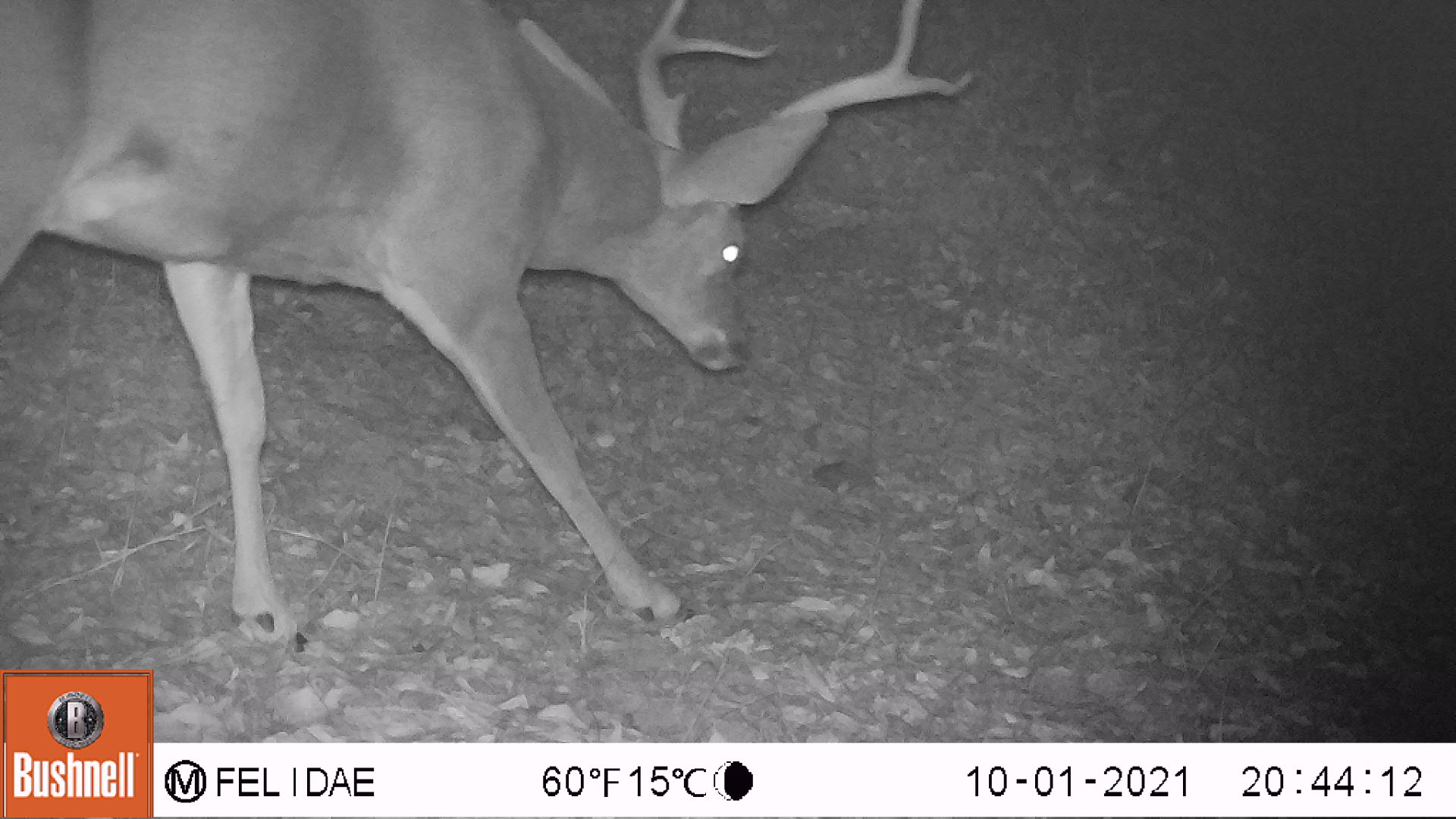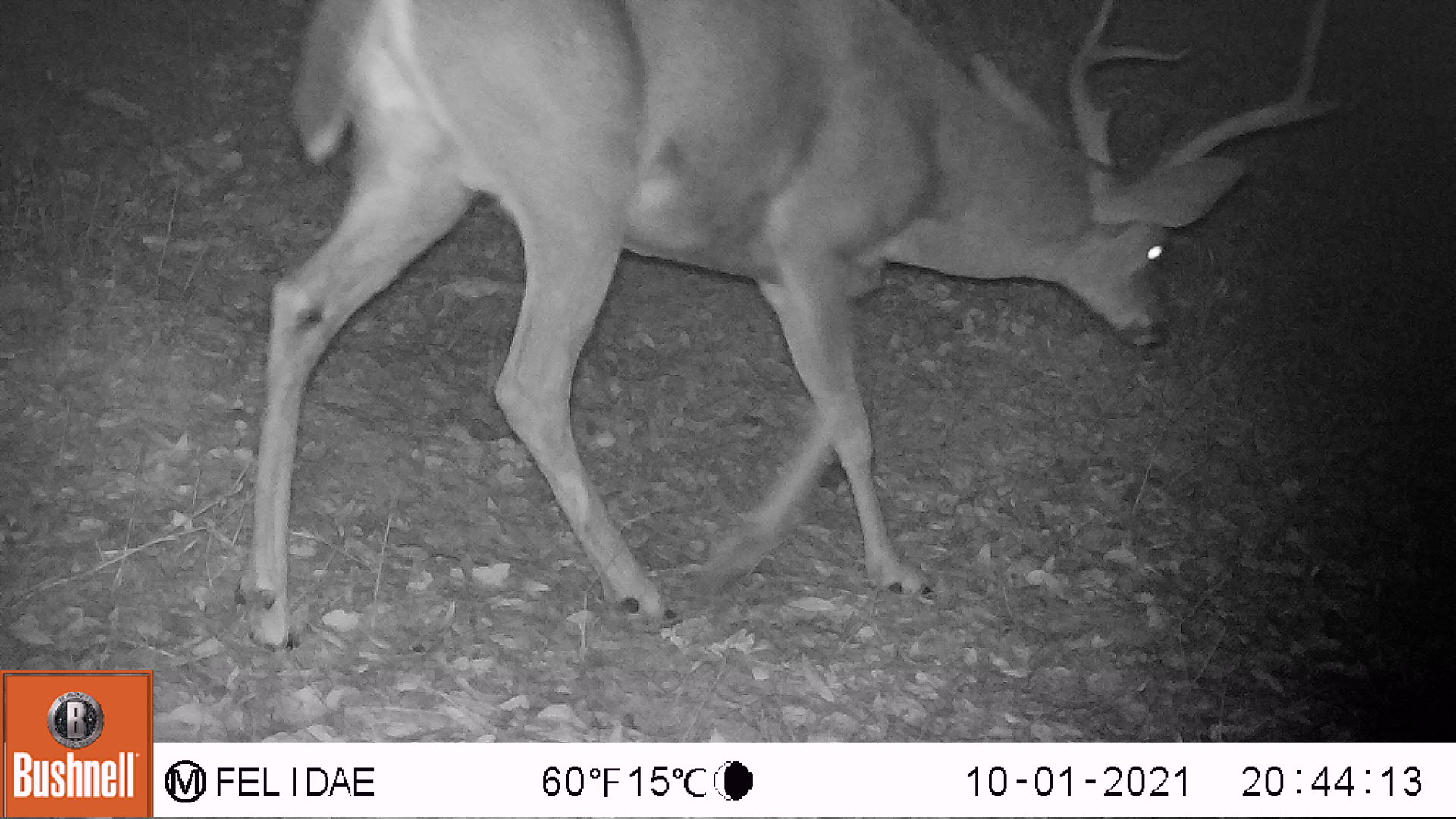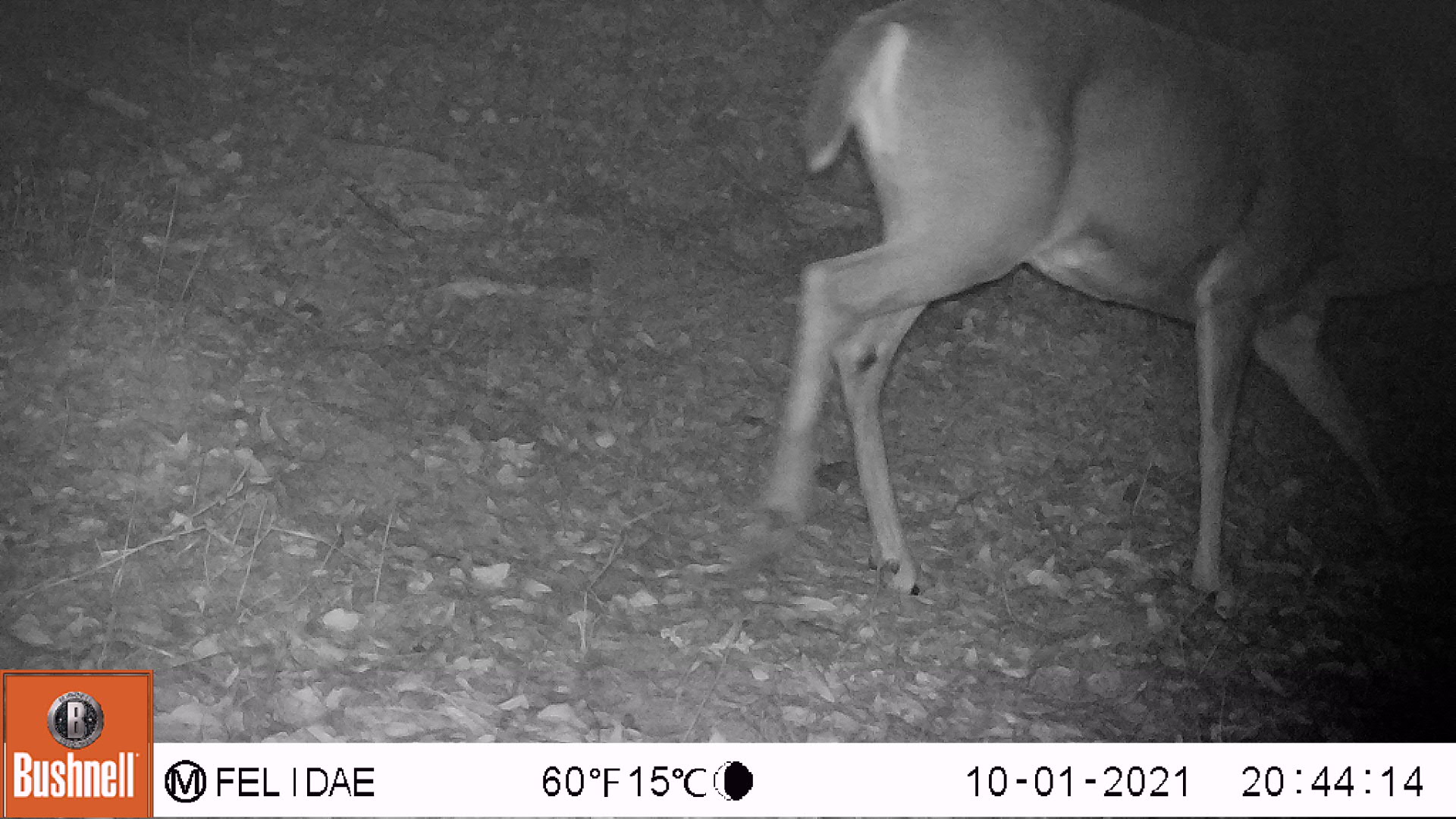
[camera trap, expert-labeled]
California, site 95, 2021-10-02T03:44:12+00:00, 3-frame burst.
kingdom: Animalia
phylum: Chordata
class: Mammalia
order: Artiodactyla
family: Cervidae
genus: Odocoileus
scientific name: Odocoileus hemionus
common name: mule deer